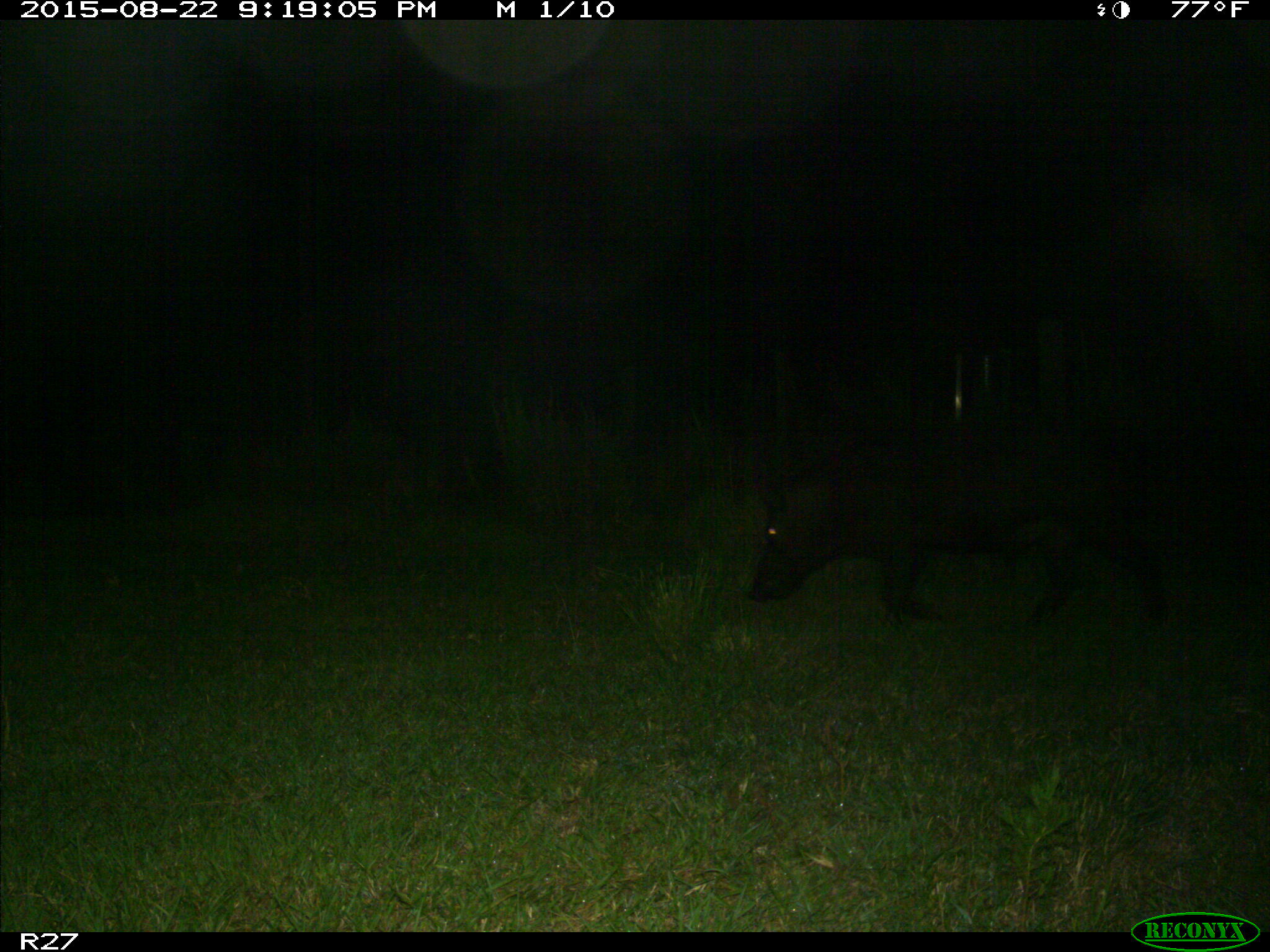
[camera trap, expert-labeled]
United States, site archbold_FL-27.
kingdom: Animalia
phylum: Chordata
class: Mammalia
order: Artiodactyla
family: Suidae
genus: Sus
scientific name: Sus scrofa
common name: wild boar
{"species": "Sus scrofa (wild boar)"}